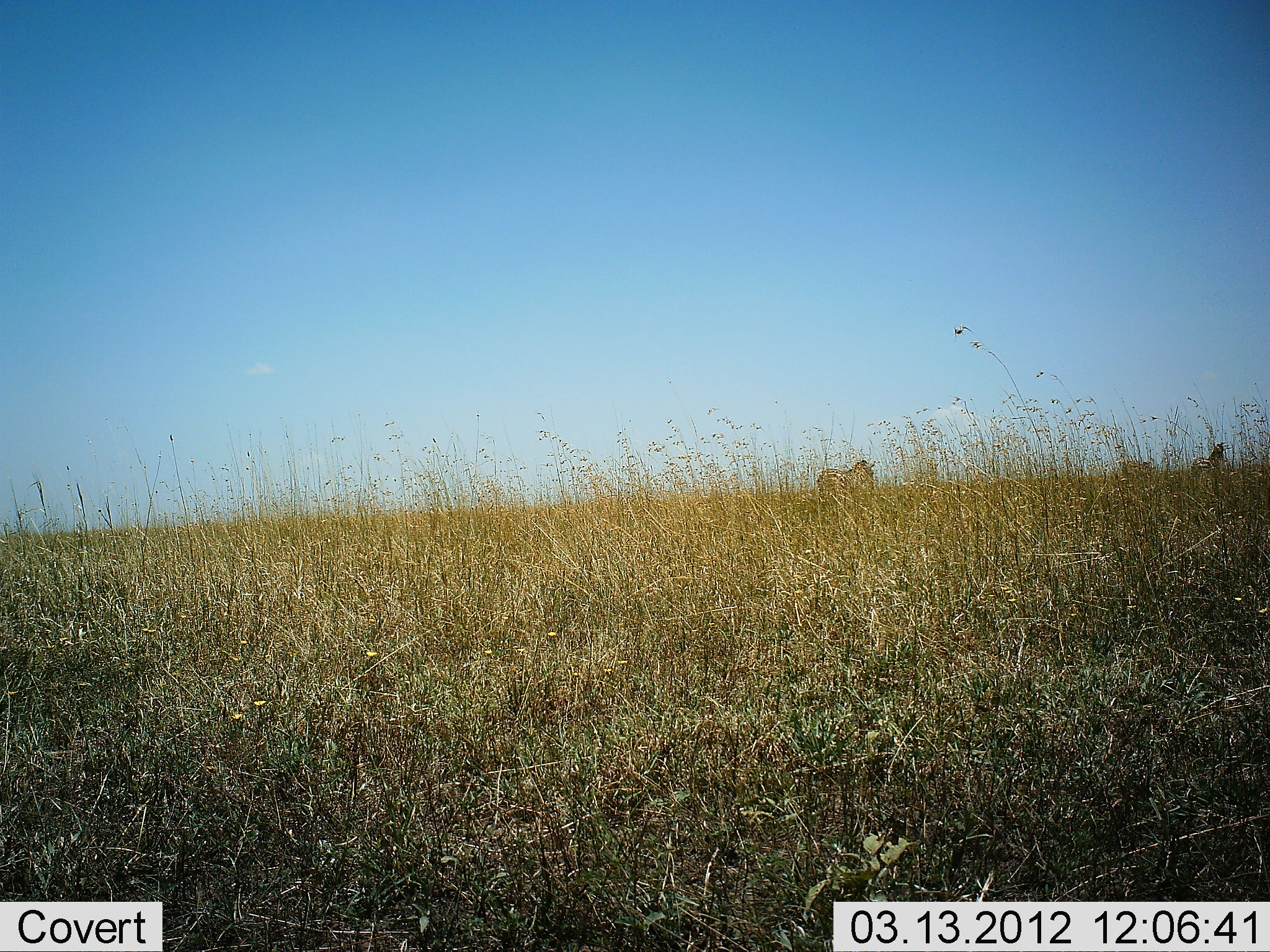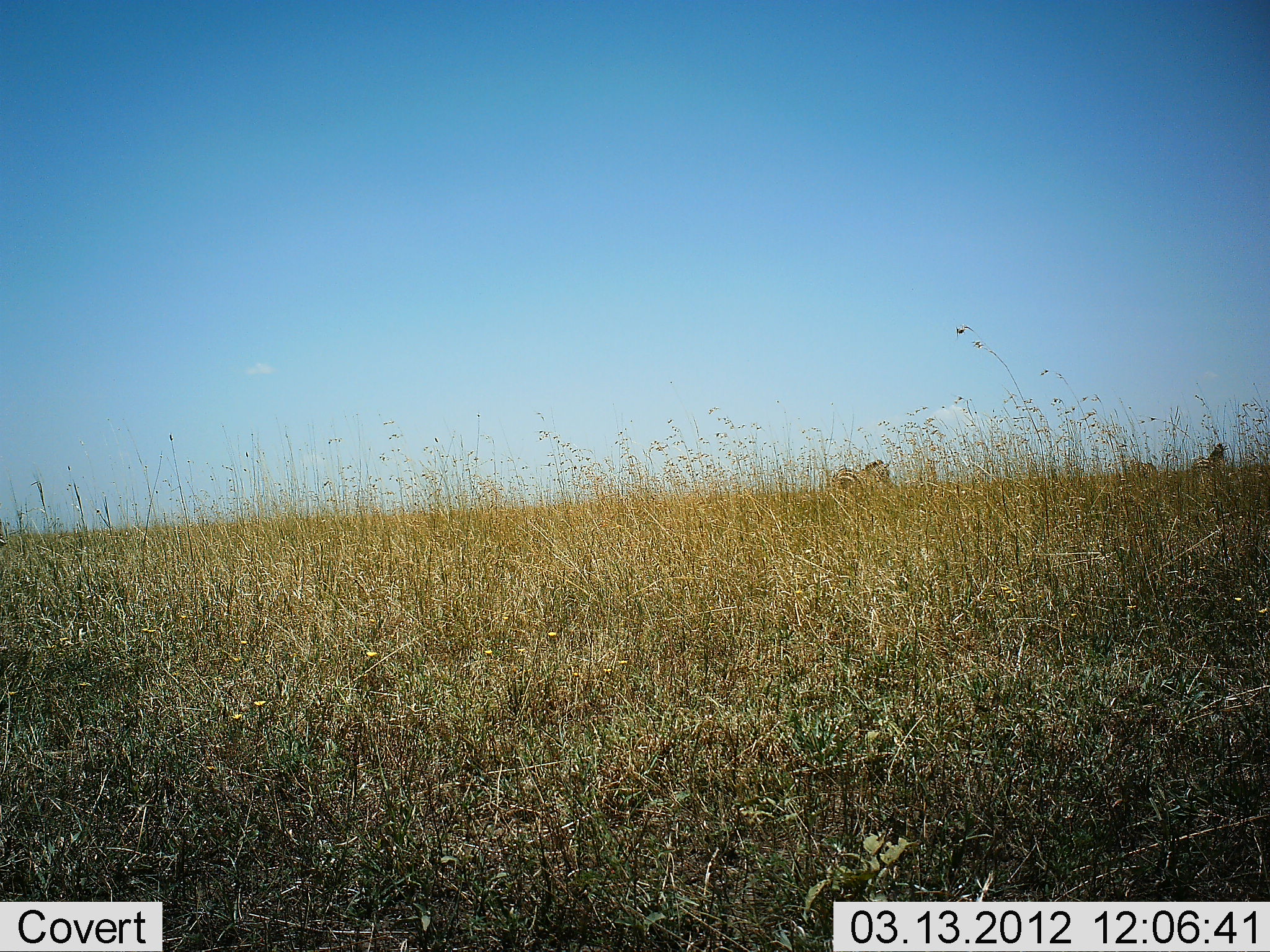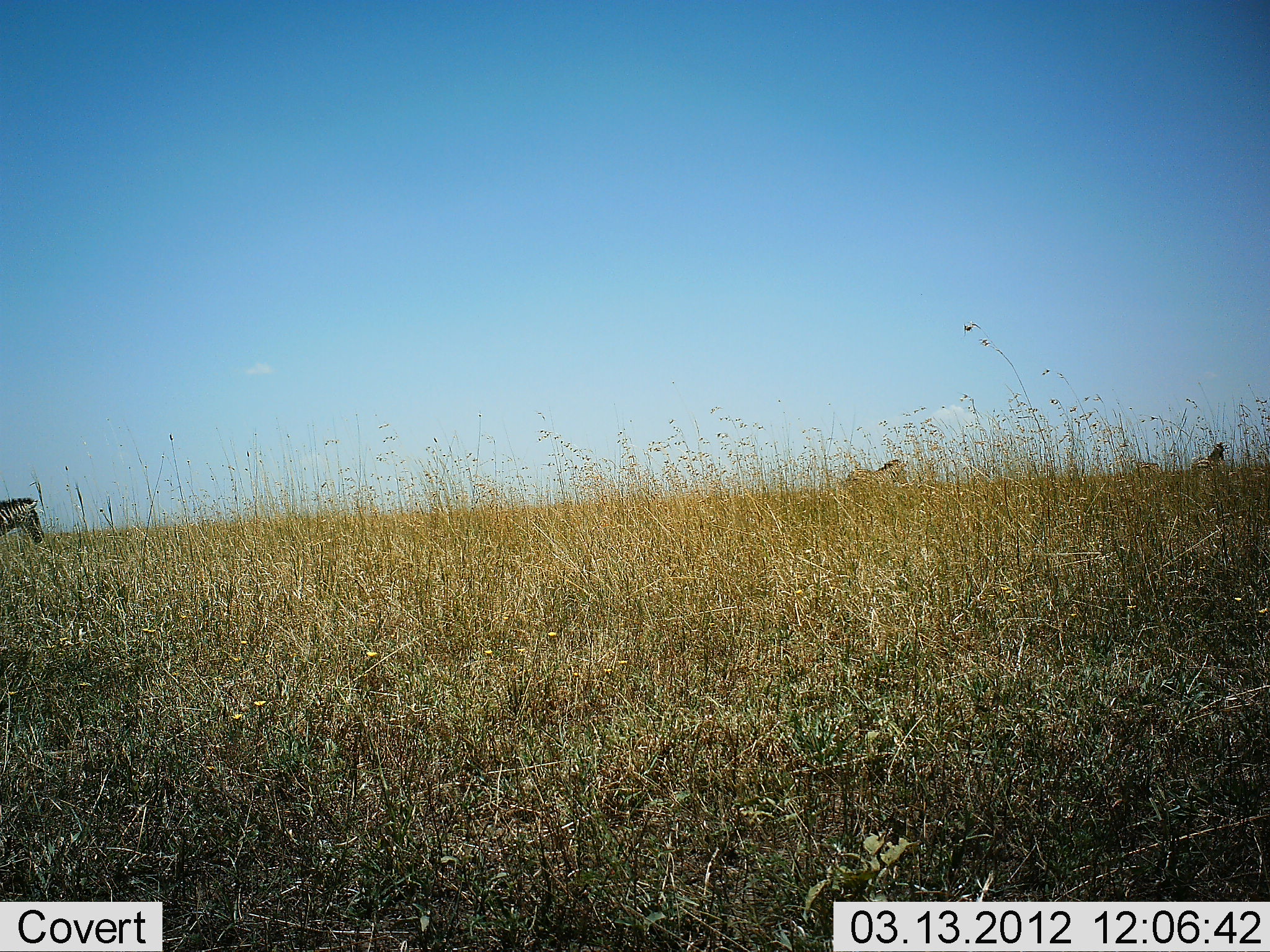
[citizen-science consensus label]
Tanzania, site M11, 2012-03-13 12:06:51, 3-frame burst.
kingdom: Animalia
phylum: Chordata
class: Mammalia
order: Perissodactyla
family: Equidae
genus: Equus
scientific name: Equus quagga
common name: plains zebra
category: zebra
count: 2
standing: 19%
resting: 0%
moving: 100%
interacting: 0%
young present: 0%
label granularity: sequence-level